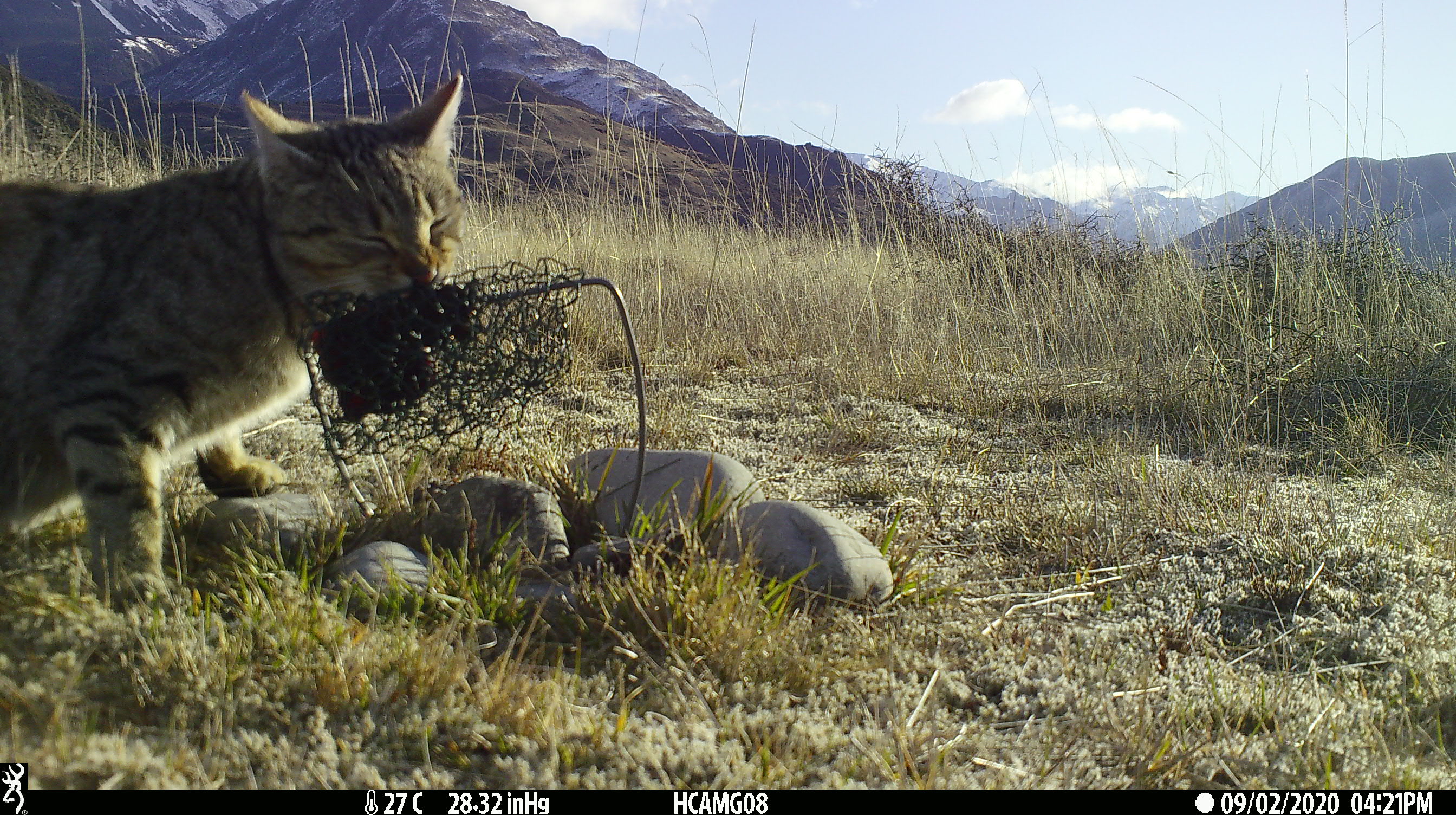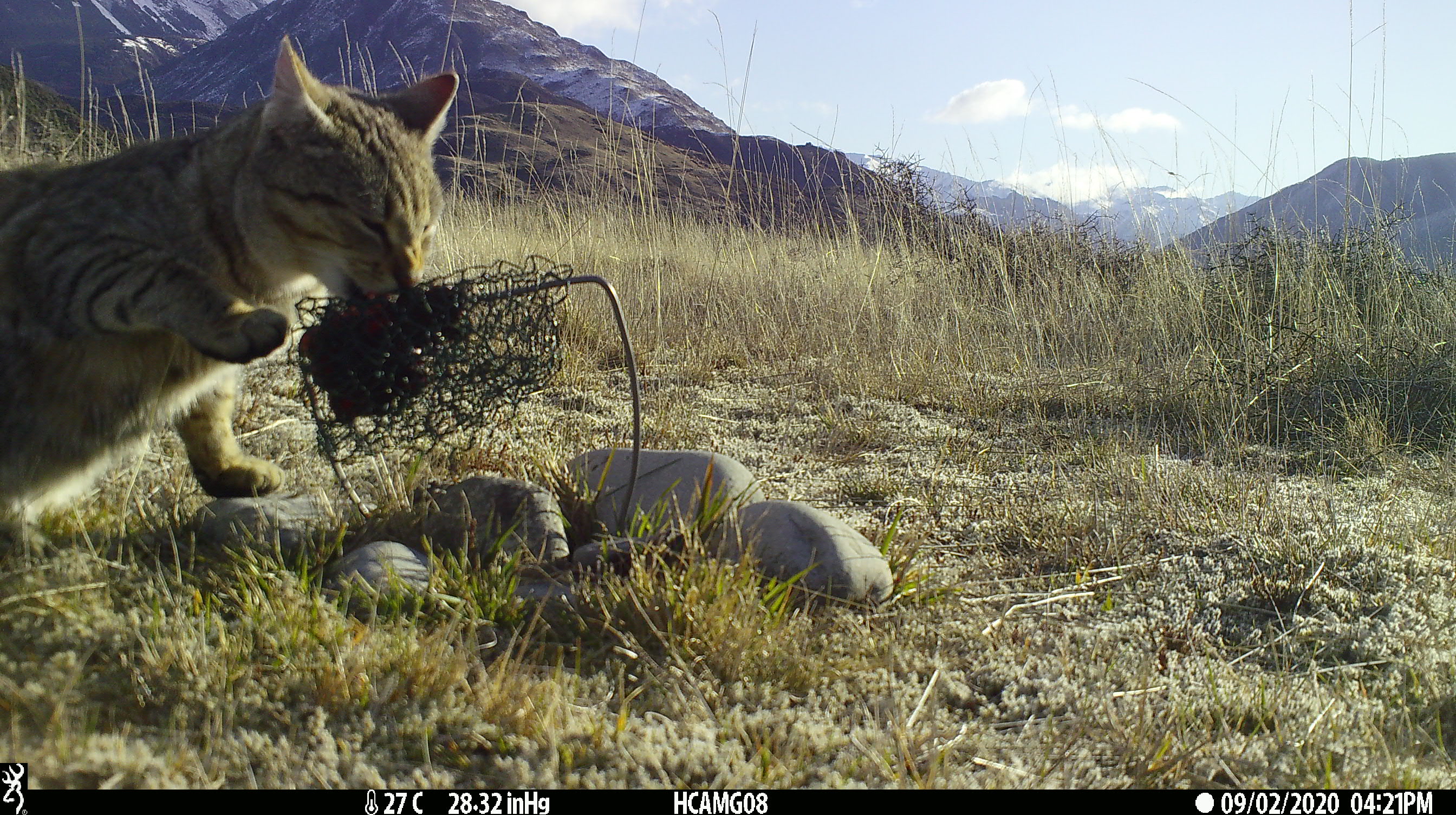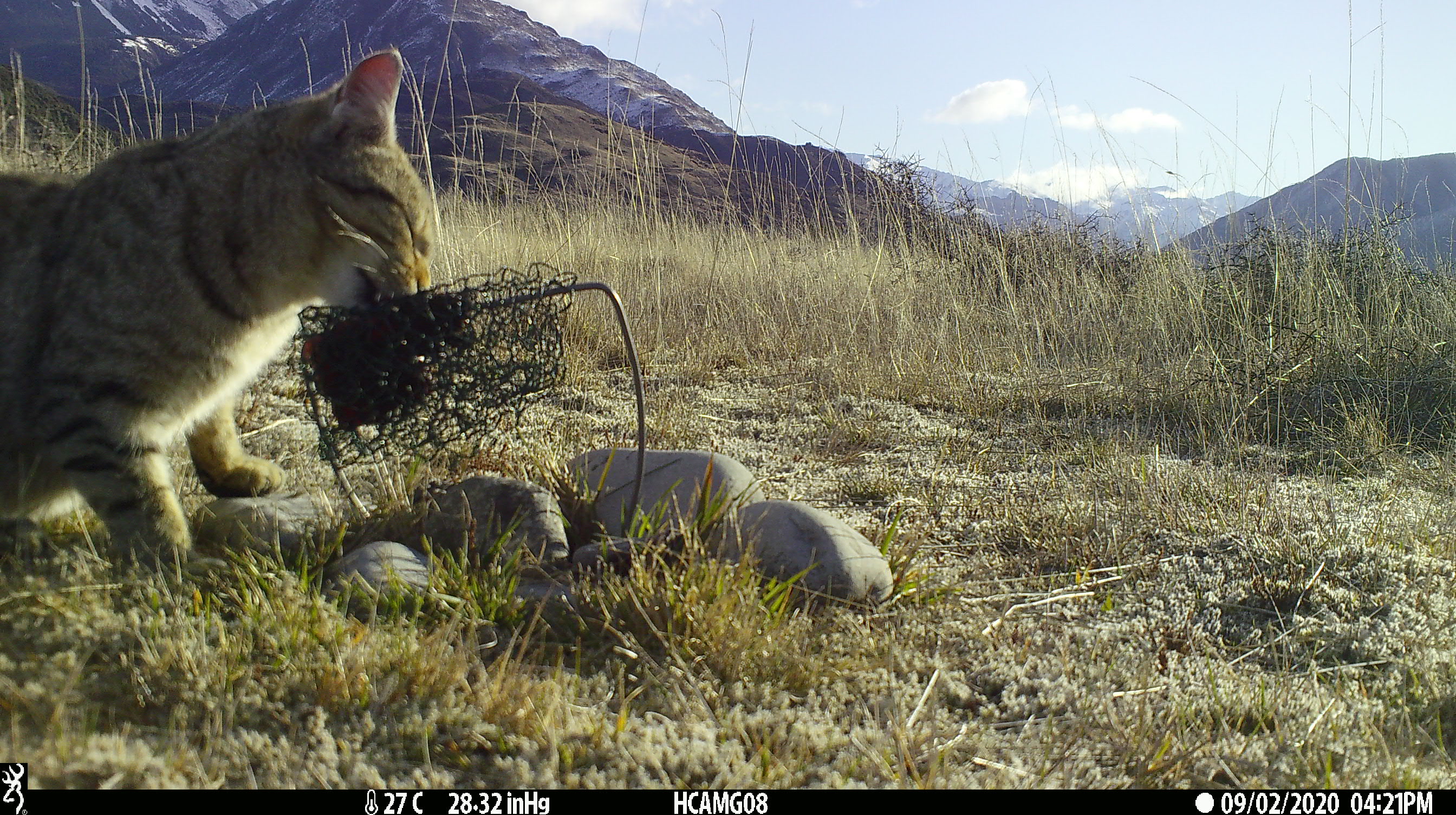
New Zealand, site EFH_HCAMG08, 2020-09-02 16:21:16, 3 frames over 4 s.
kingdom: Animalia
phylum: Chordata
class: Mammalia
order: Carnivora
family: Felidae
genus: Felis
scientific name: Felis catus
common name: domestic cat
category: cat